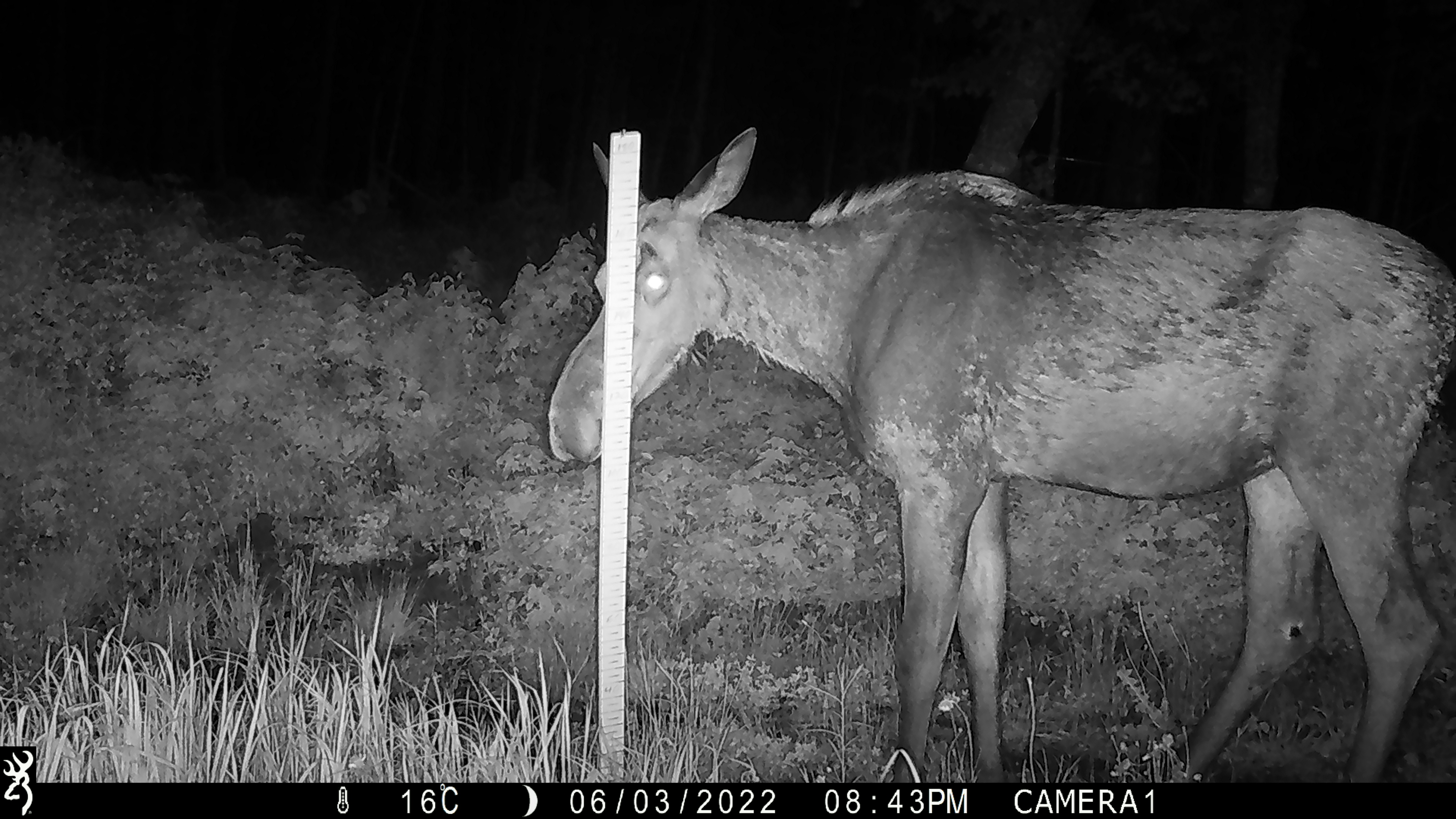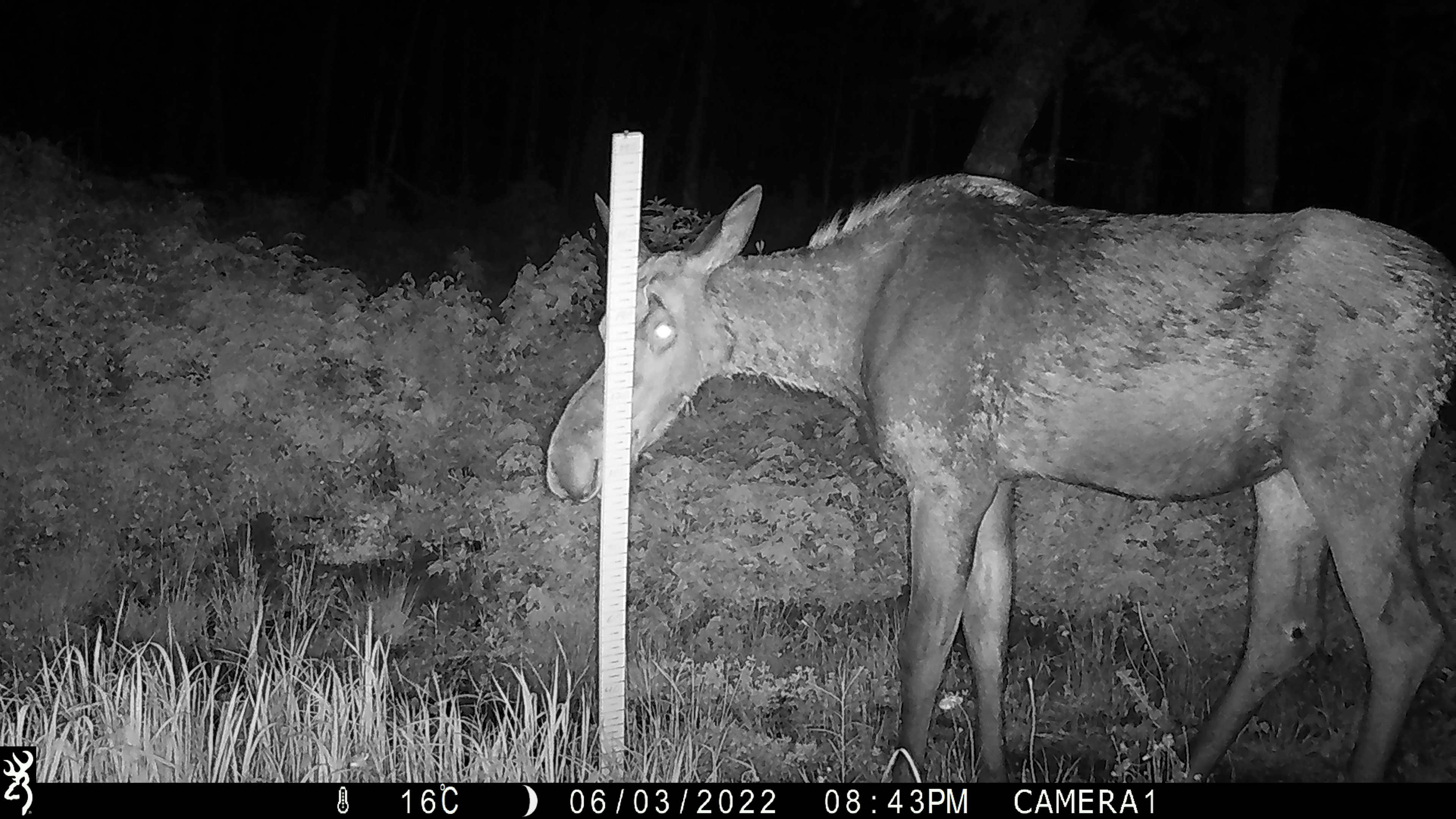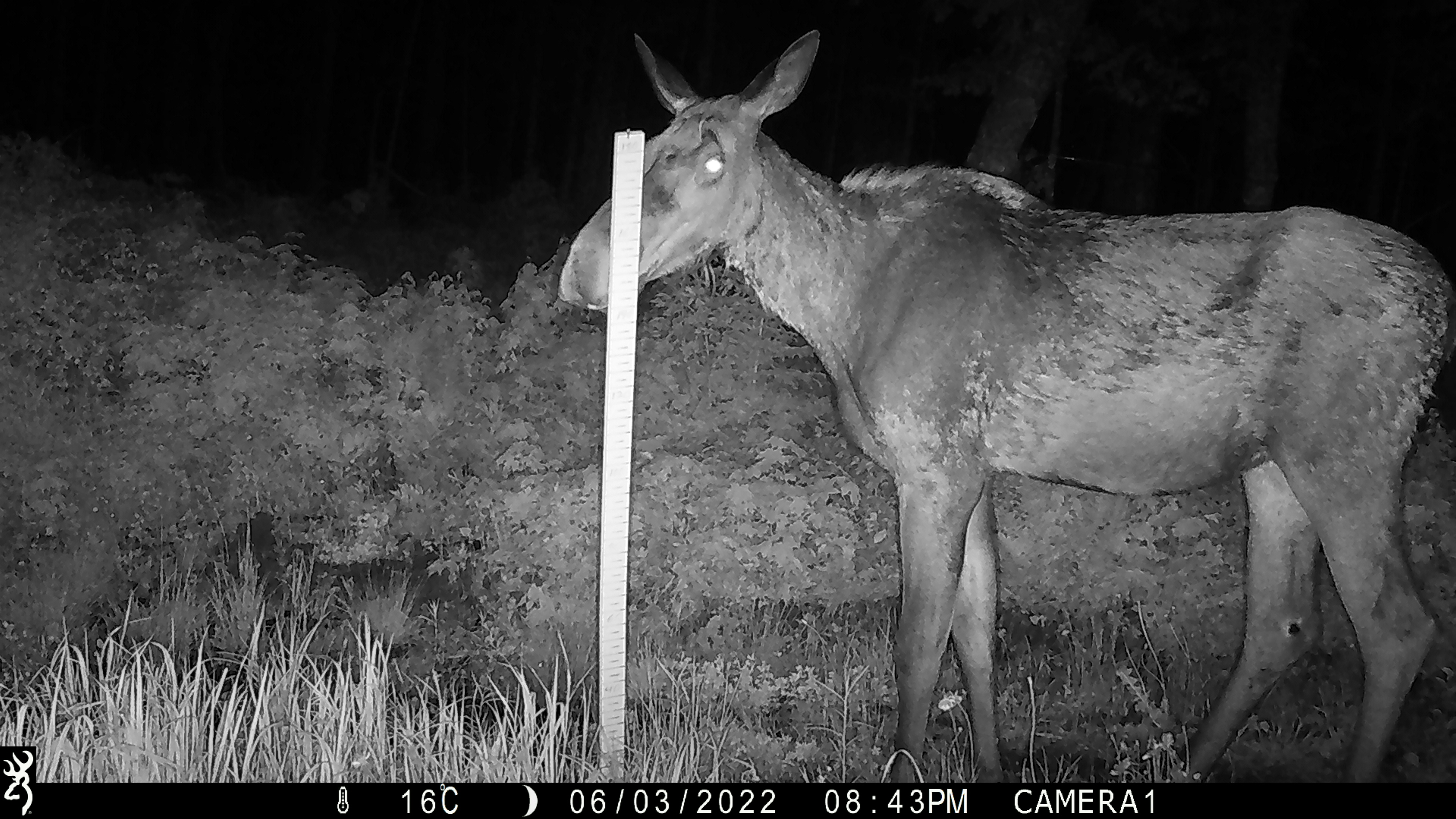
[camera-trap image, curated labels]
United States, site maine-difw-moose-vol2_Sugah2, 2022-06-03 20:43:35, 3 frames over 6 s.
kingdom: Animalia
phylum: Chordata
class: Mammalia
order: Artiodactyla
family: Cervidae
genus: Alces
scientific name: Alces alces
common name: moose